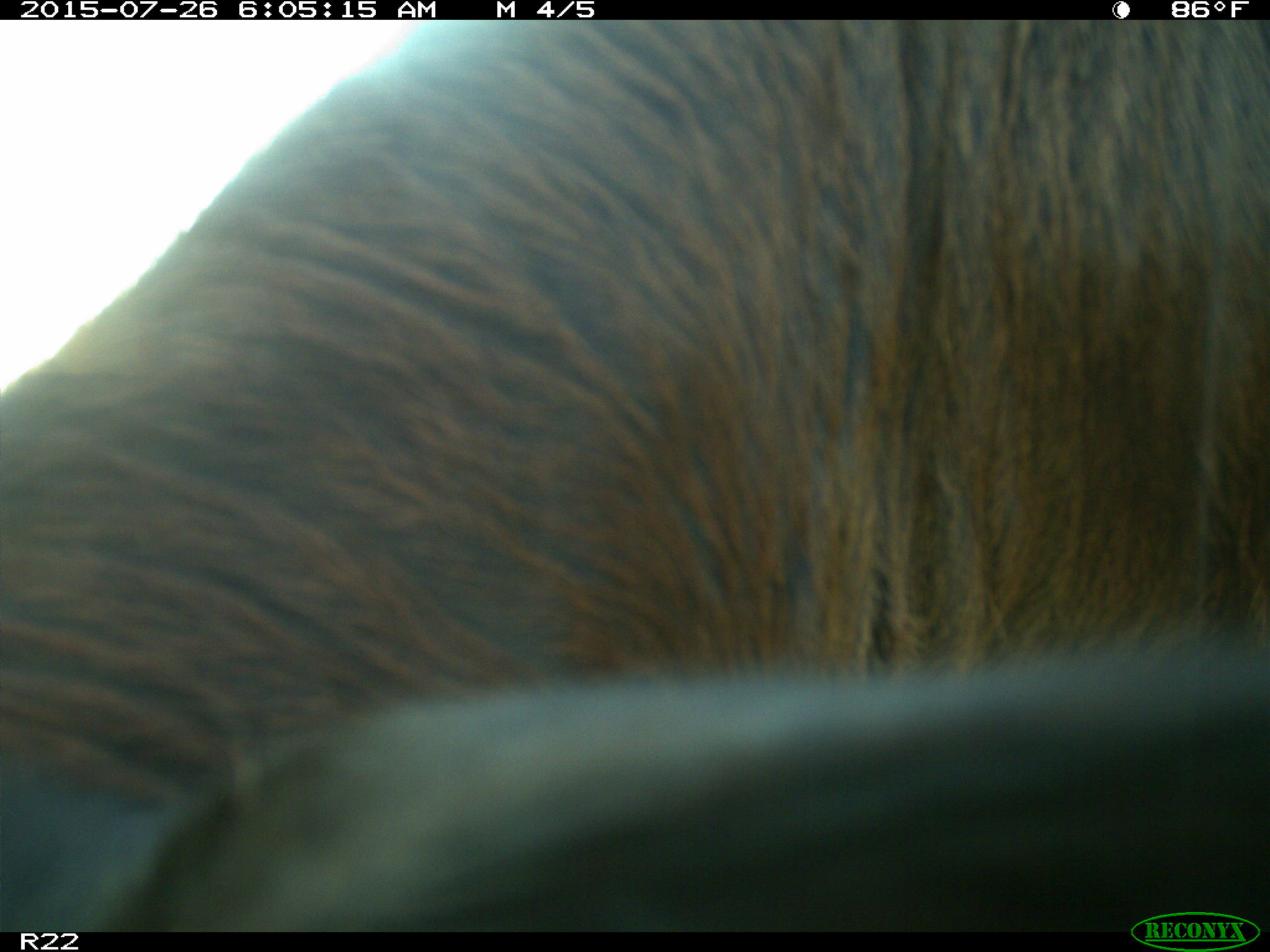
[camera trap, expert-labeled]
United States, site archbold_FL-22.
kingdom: Animalia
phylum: Chordata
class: Mammalia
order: Artiodactyla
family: Bovidae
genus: Bos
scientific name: Bos taurus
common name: domestic cow